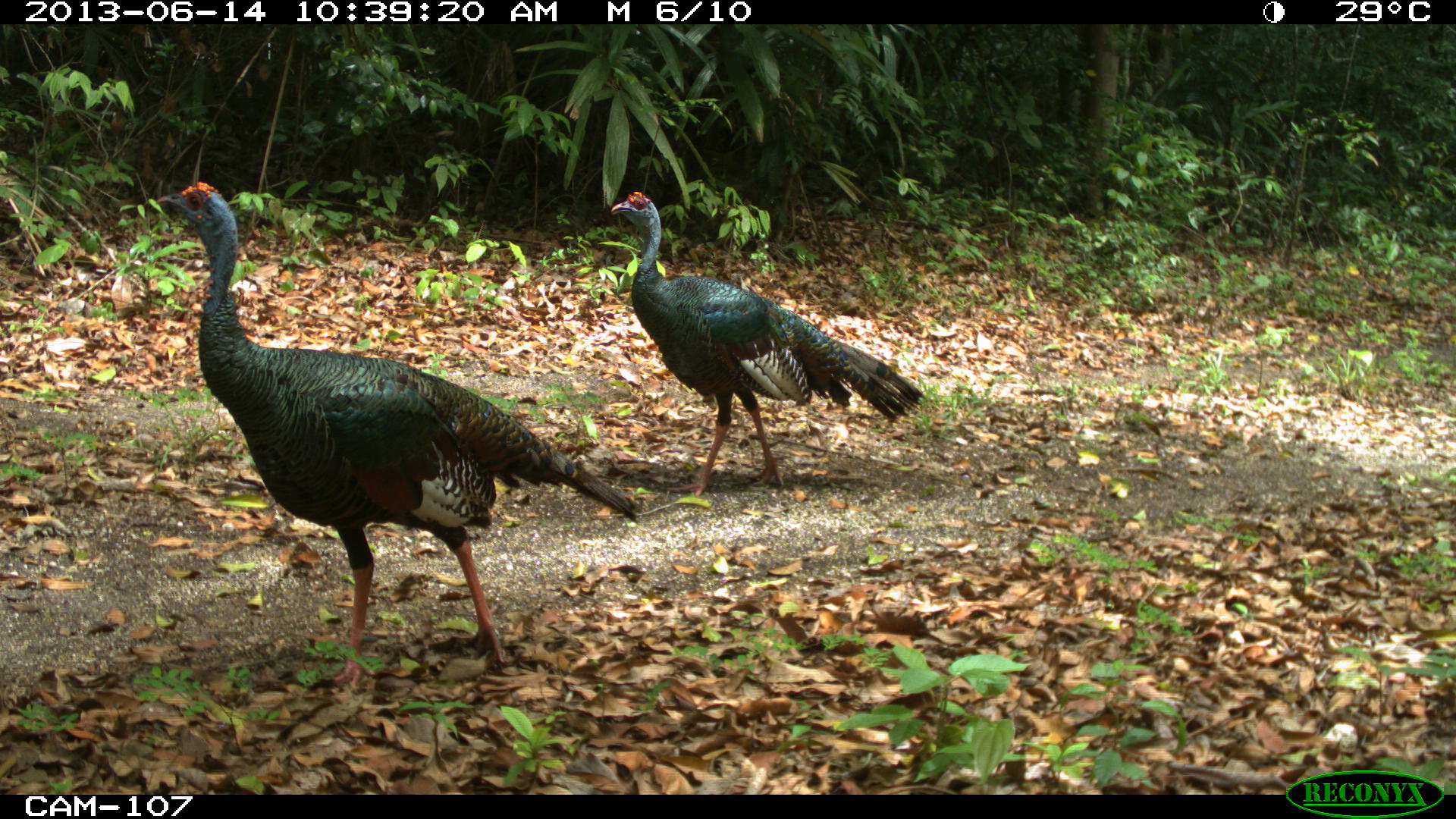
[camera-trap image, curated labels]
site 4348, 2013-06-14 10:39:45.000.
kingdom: Animalia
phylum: Chordata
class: Aves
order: Galliformes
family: Phasianidae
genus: Meleagris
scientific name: Meleagris ocellata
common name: ocellated turkey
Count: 2.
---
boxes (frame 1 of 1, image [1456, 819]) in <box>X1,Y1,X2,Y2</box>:
meleagris ocellata: <box>154,179,642,690</box>; <box>610,190,925,496</box>